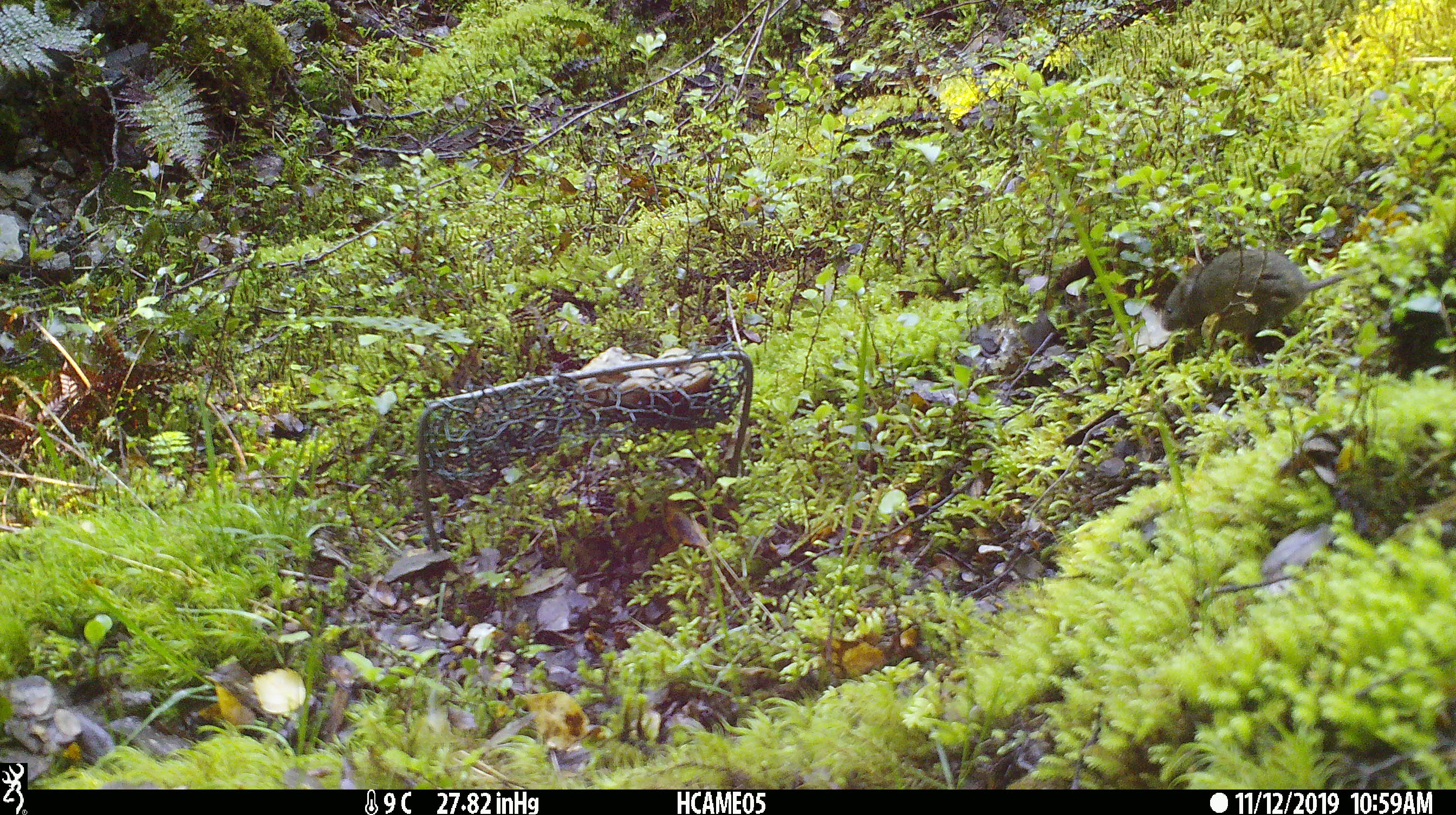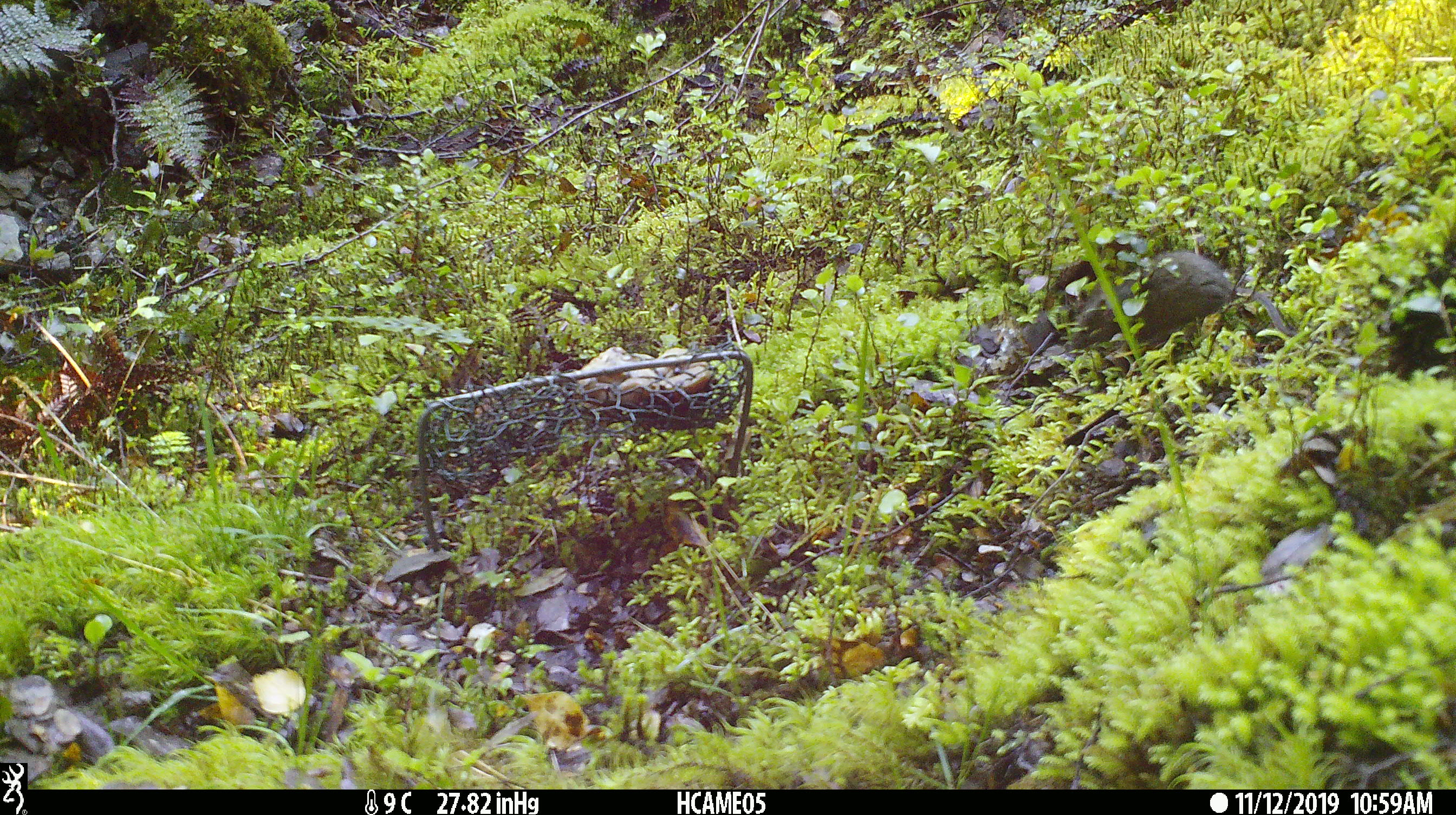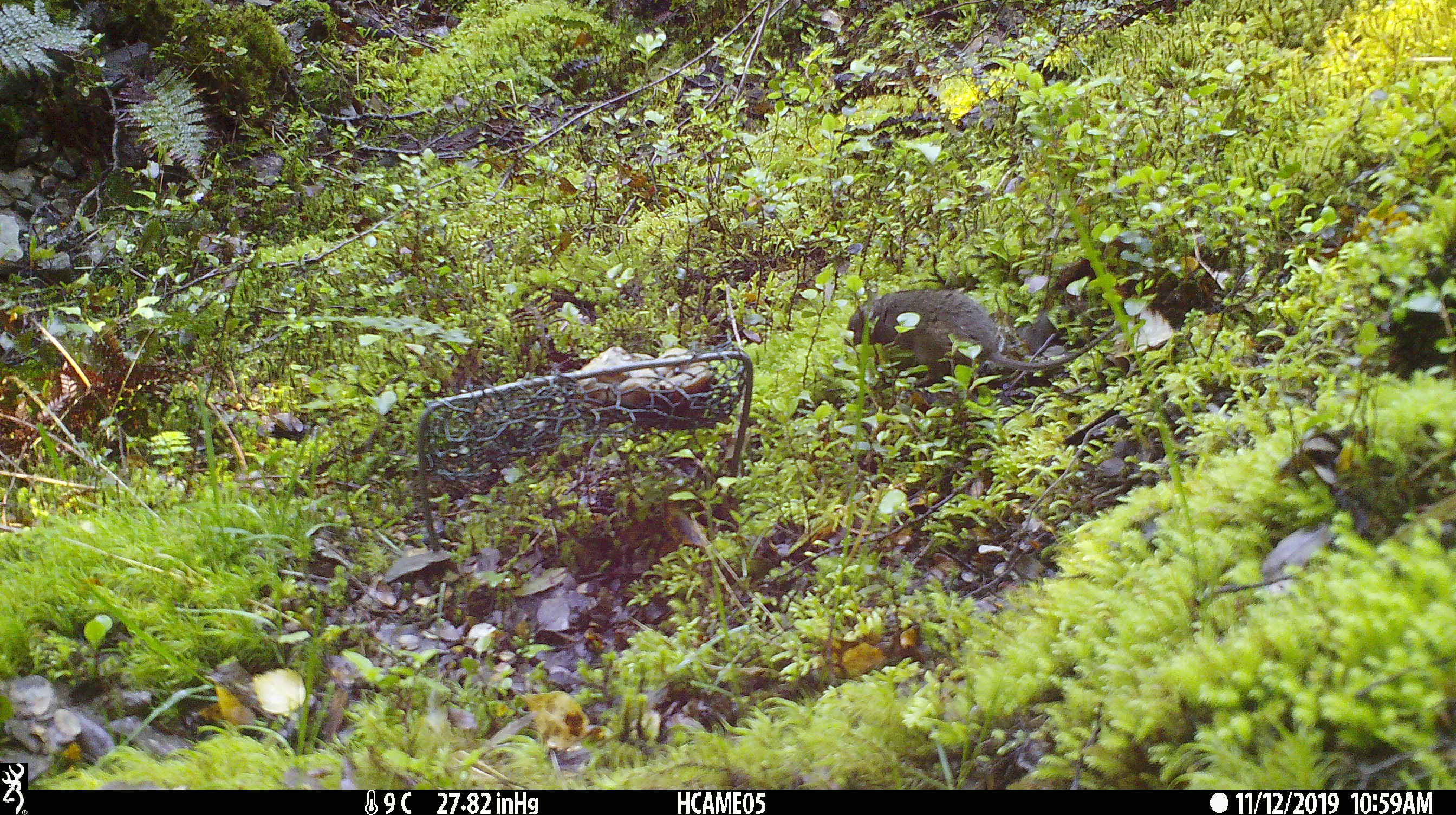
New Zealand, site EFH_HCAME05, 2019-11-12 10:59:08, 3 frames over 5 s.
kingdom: Animalia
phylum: Chordata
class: Mammalia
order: Rodentia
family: Muridae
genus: Mus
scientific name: Mus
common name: mouse